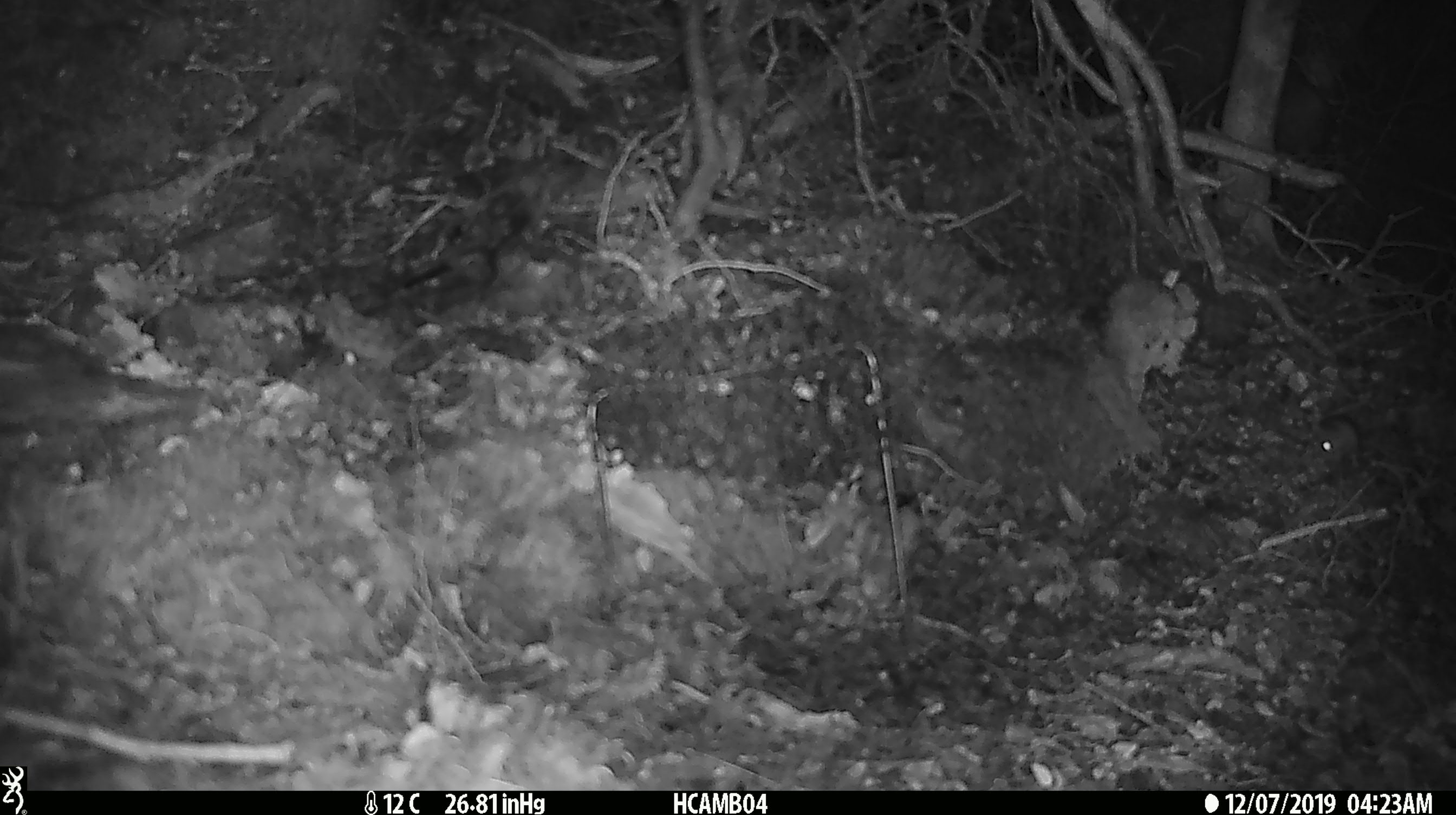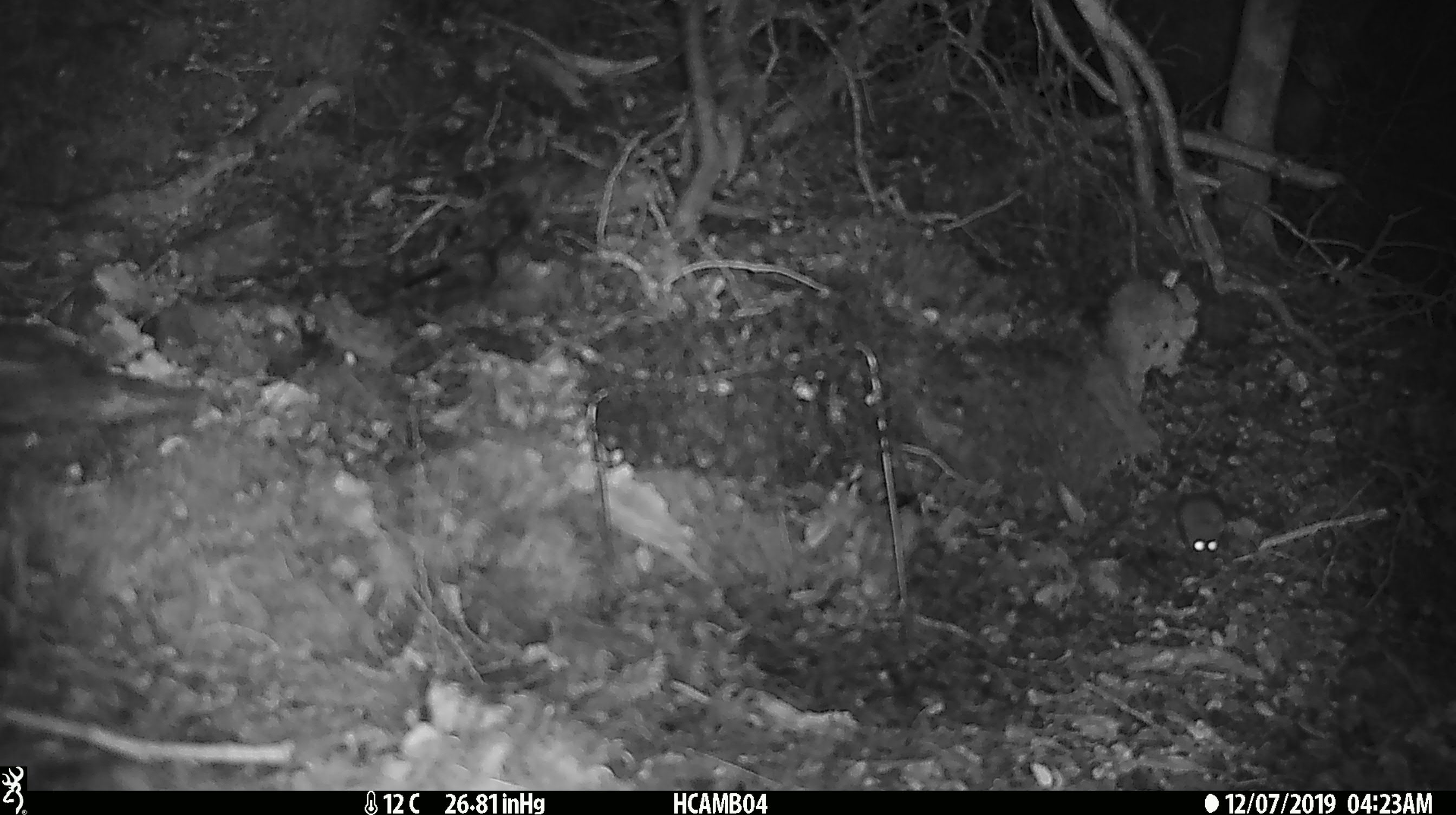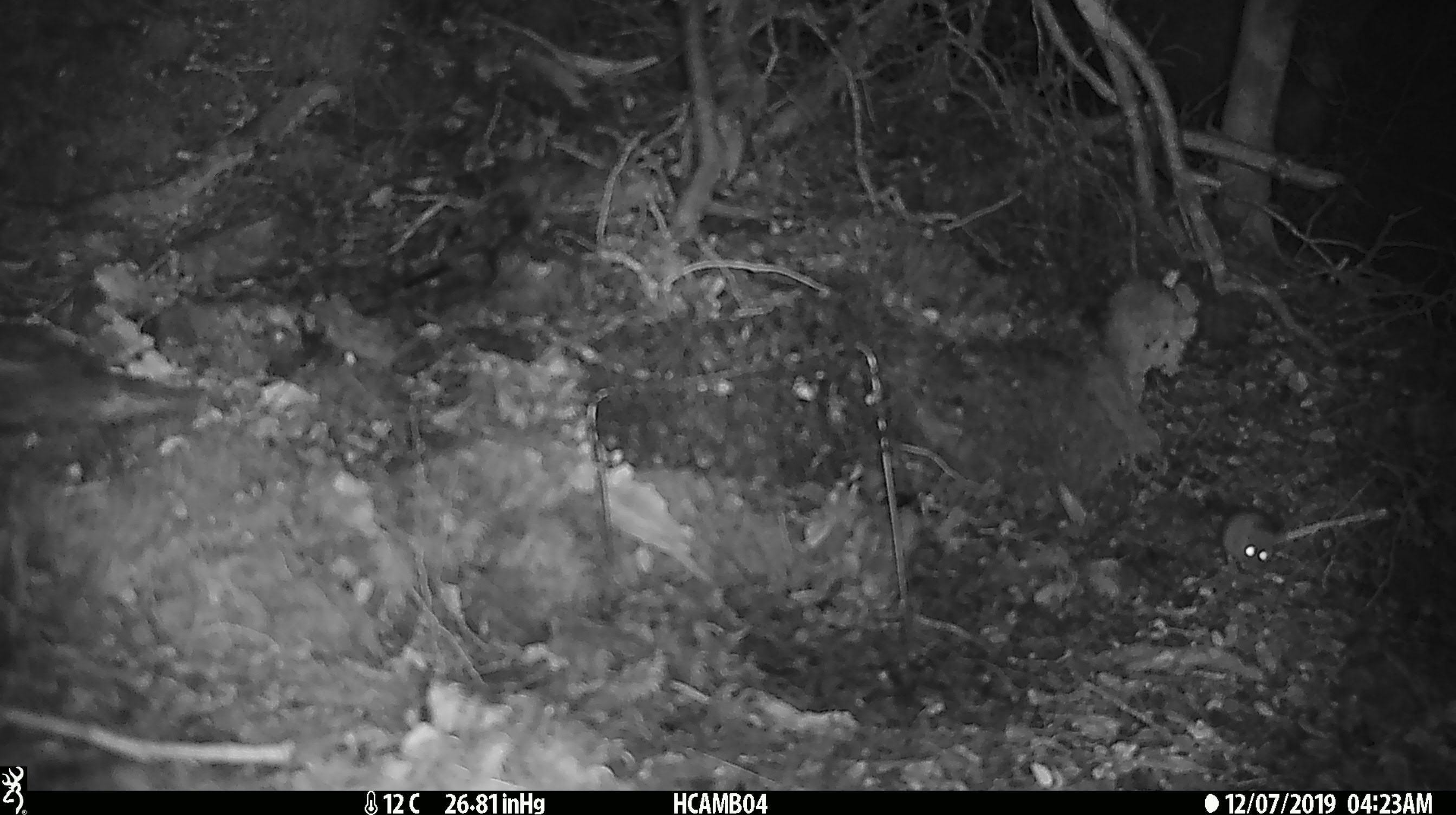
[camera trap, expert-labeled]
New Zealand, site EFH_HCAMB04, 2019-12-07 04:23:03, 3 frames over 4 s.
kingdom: Animalia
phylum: Chordata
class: Mammalia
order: Rodentia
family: Muridae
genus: Mus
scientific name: Mus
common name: mouse